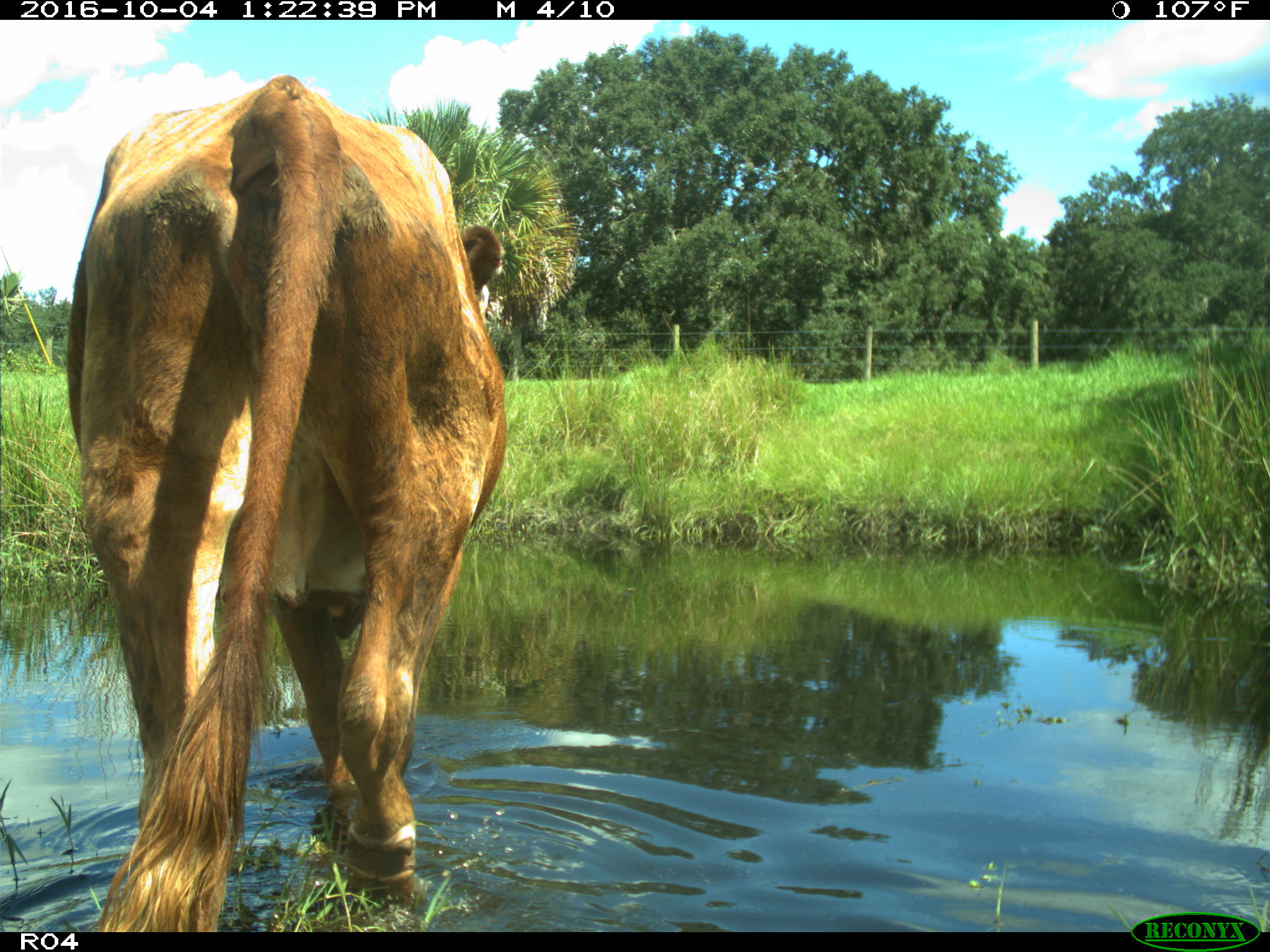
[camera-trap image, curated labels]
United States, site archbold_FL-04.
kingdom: Animalia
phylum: Chordata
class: Mammalia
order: Artiodactyla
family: Bovidae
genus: Bos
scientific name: Bos taurus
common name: domestic cow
Bos taurus (domestic cow).